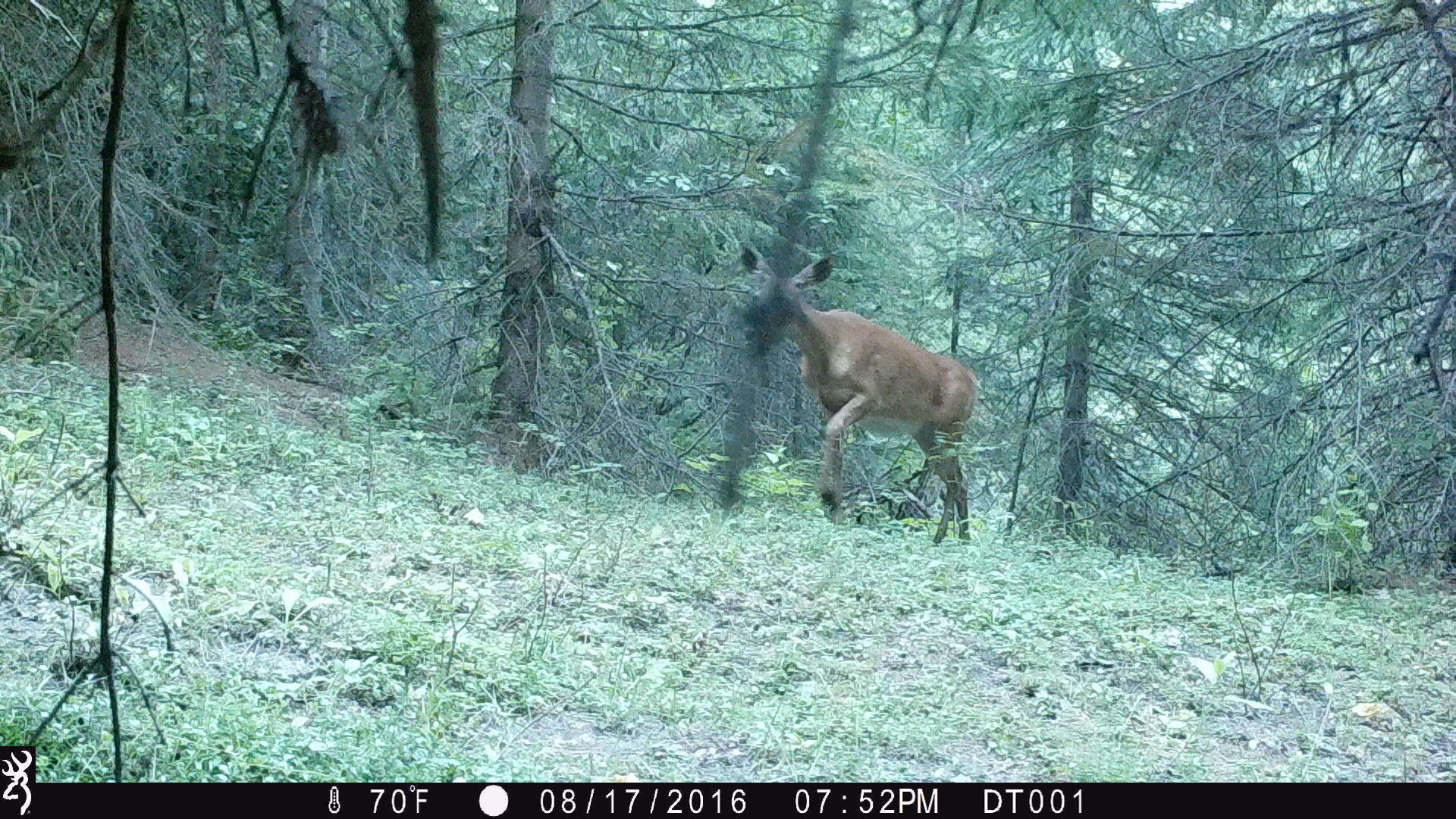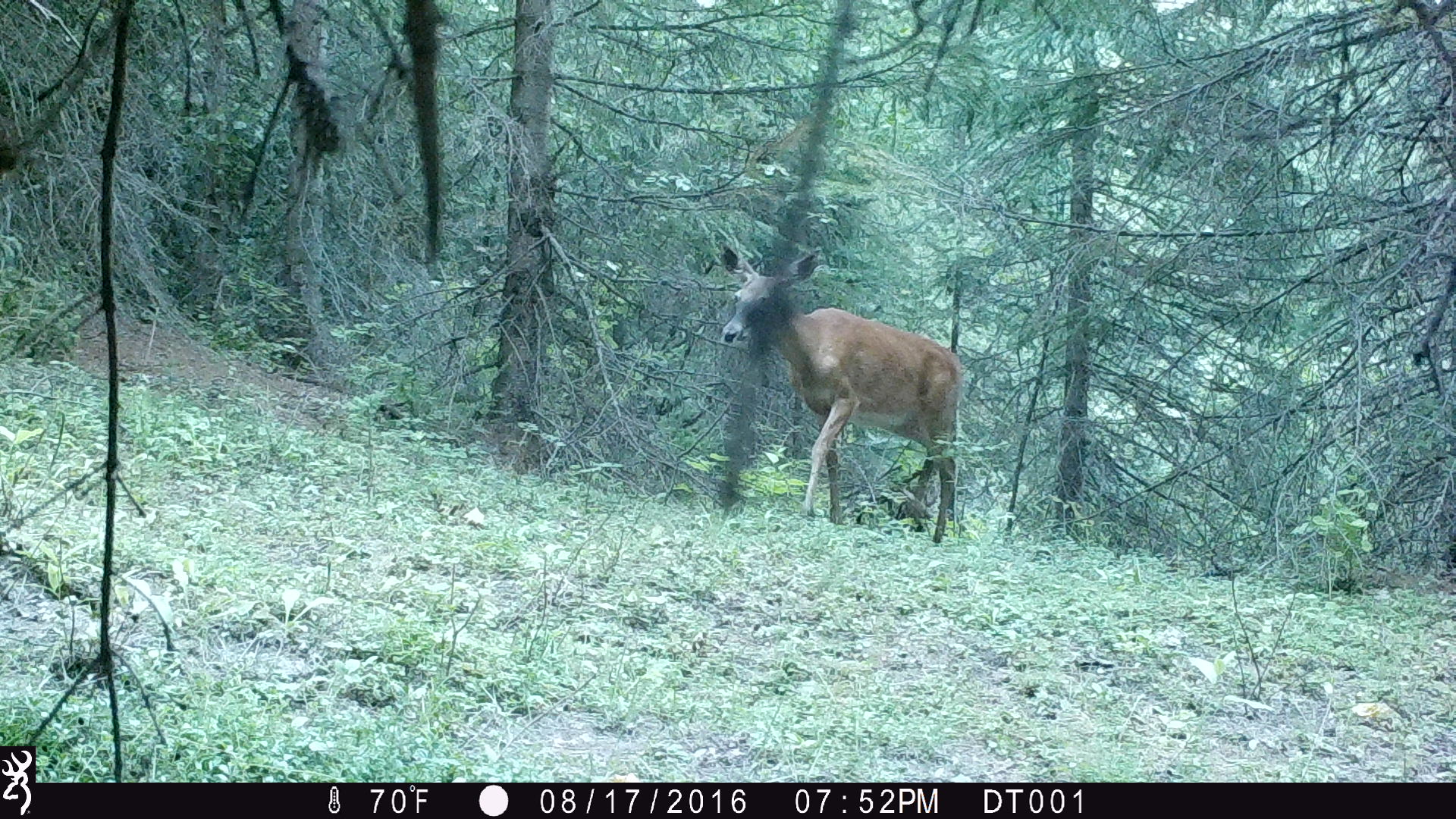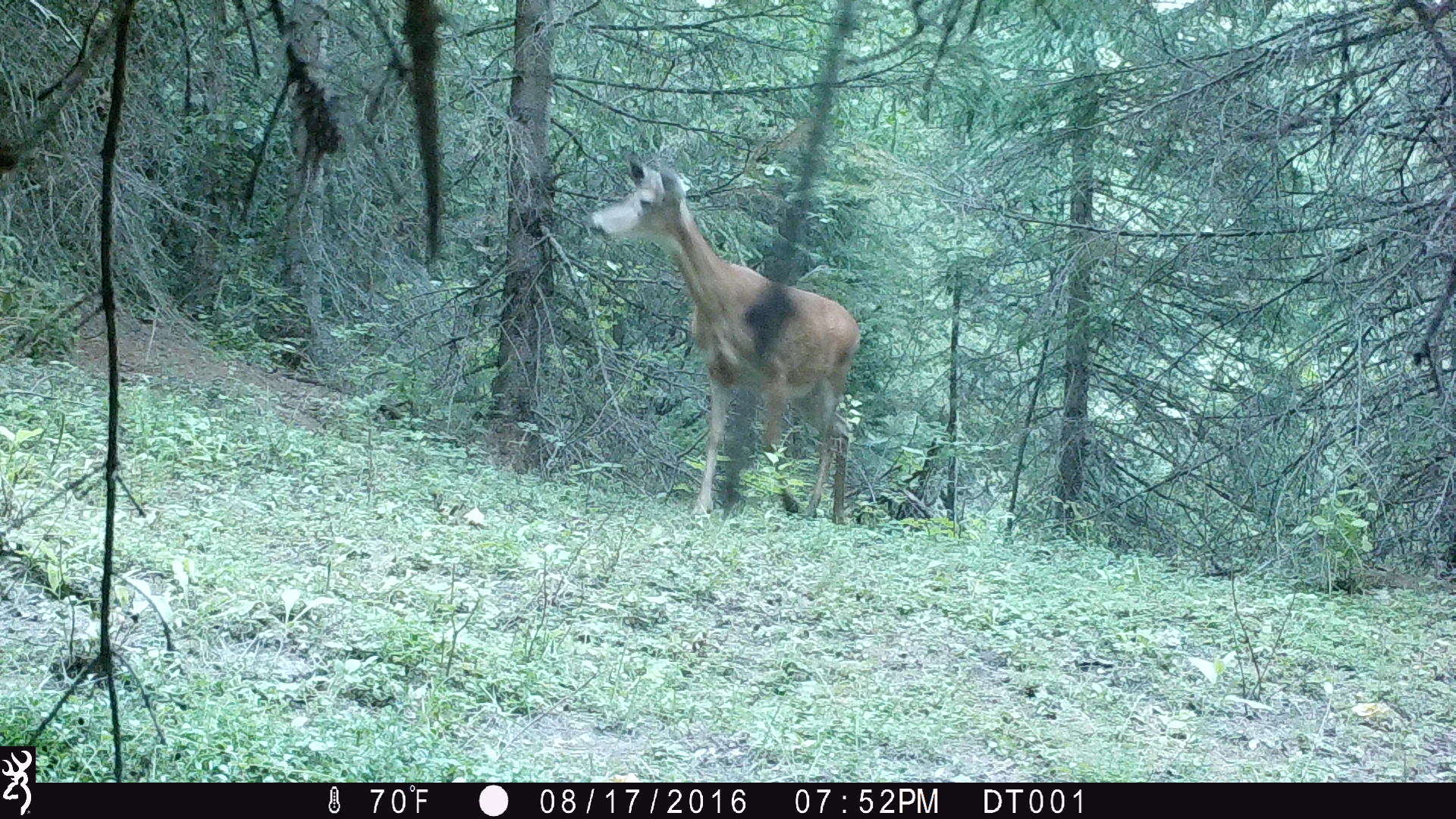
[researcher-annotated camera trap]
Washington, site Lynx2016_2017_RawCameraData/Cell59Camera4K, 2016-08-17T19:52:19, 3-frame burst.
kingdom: Animalia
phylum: Chordata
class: Mammalia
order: Artiodactyla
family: Cervidae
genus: Odocoileus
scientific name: Odocoileus virginianus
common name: white-tailed deer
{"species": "Odocoileus virginianus (white-tailed deer)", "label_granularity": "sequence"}